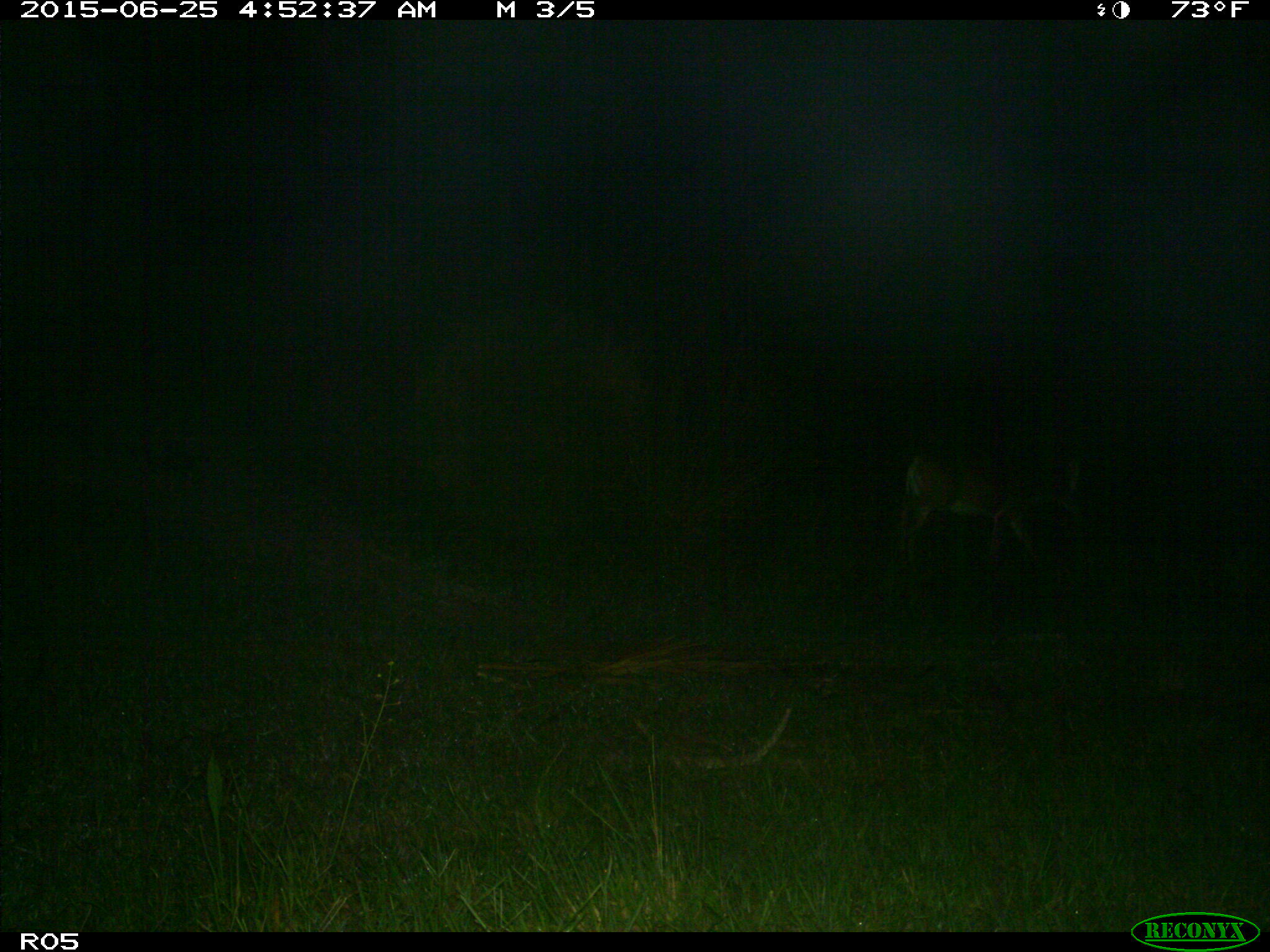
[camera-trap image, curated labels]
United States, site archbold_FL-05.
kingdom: Animalia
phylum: Chordata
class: Mammalia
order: Artiodactyla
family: Cervidae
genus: Odocoileus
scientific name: Odocoileus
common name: deer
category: unidentified deer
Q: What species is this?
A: Unidentified deer (deer) (Odocoileus).